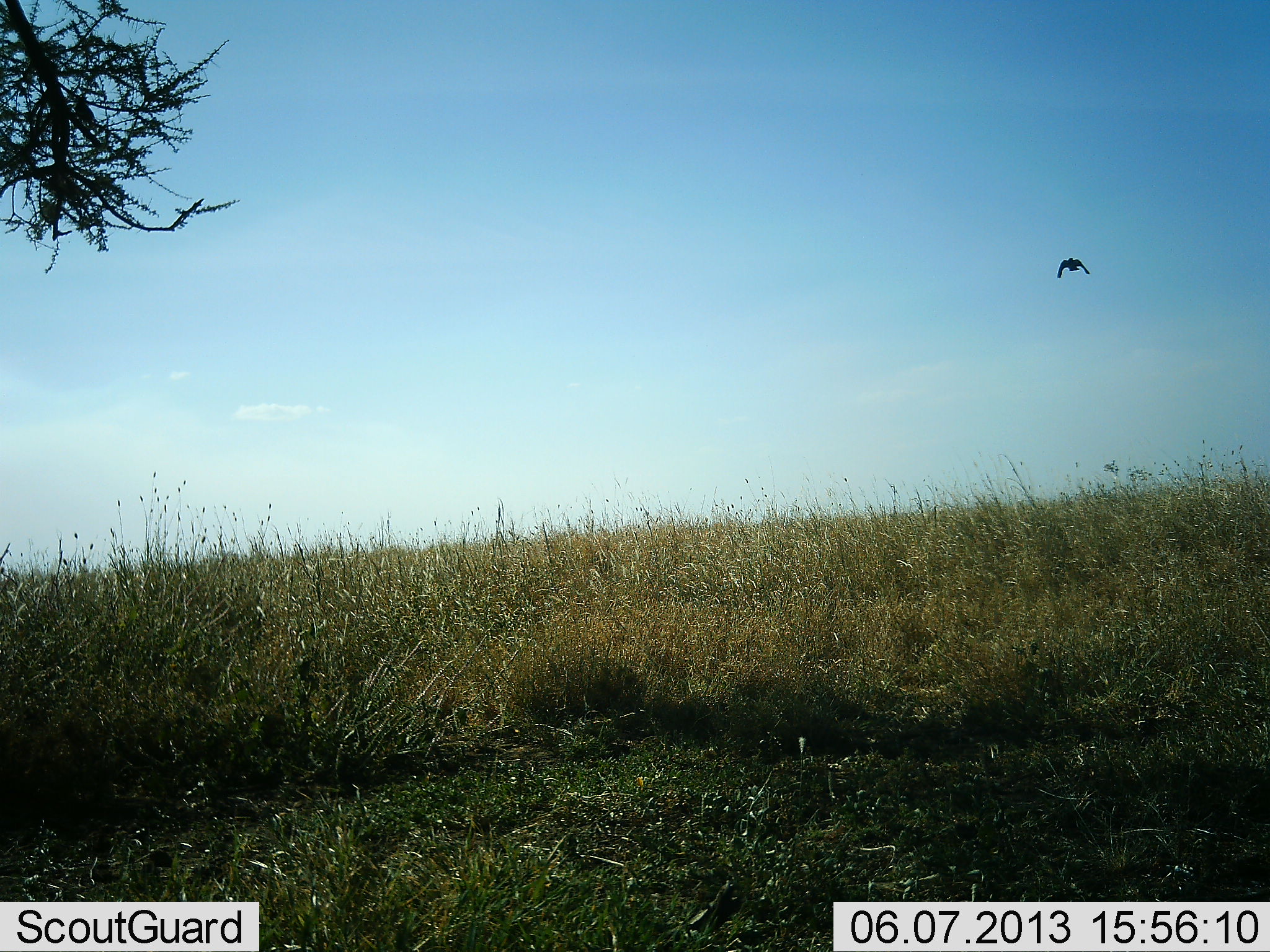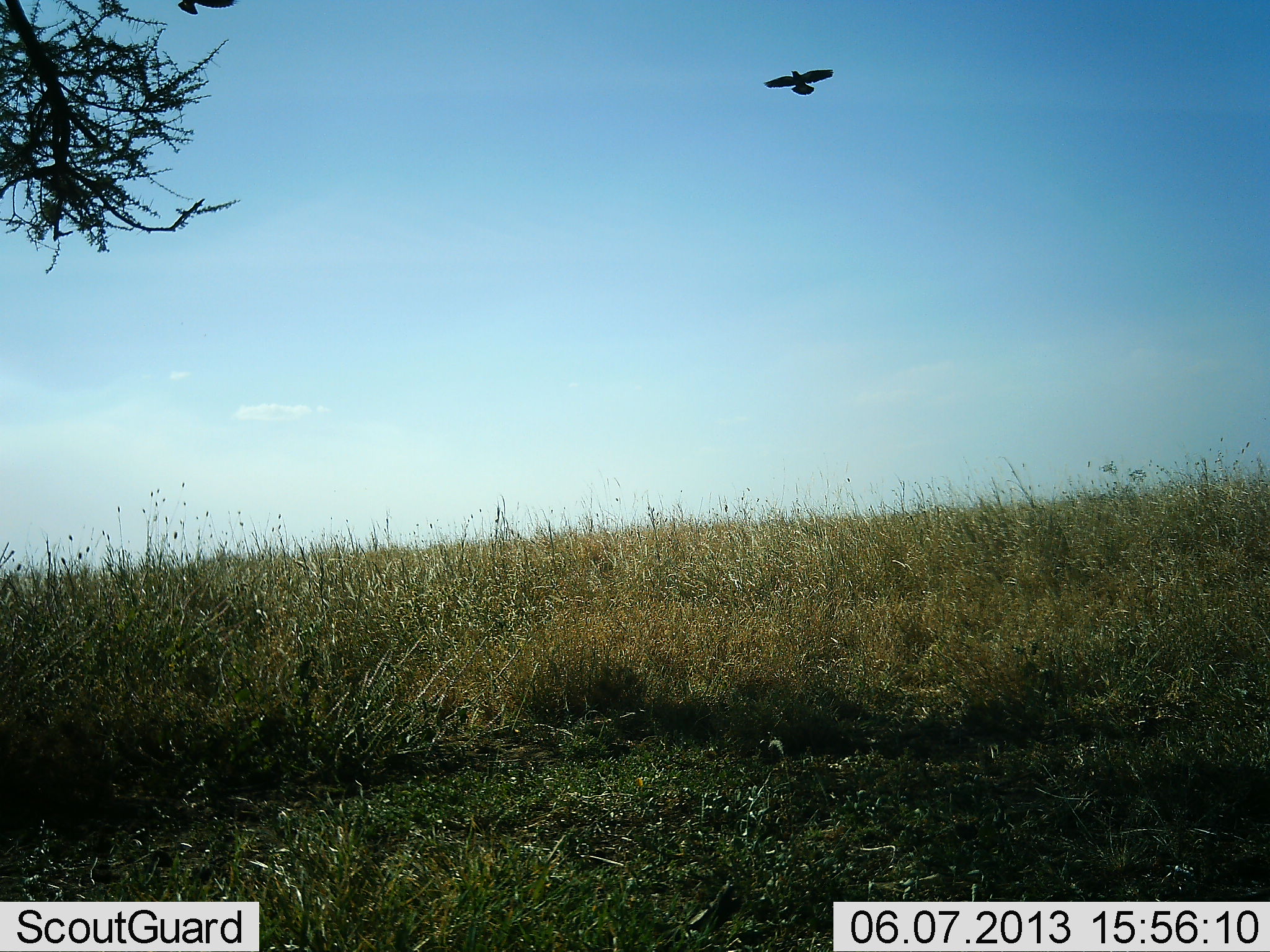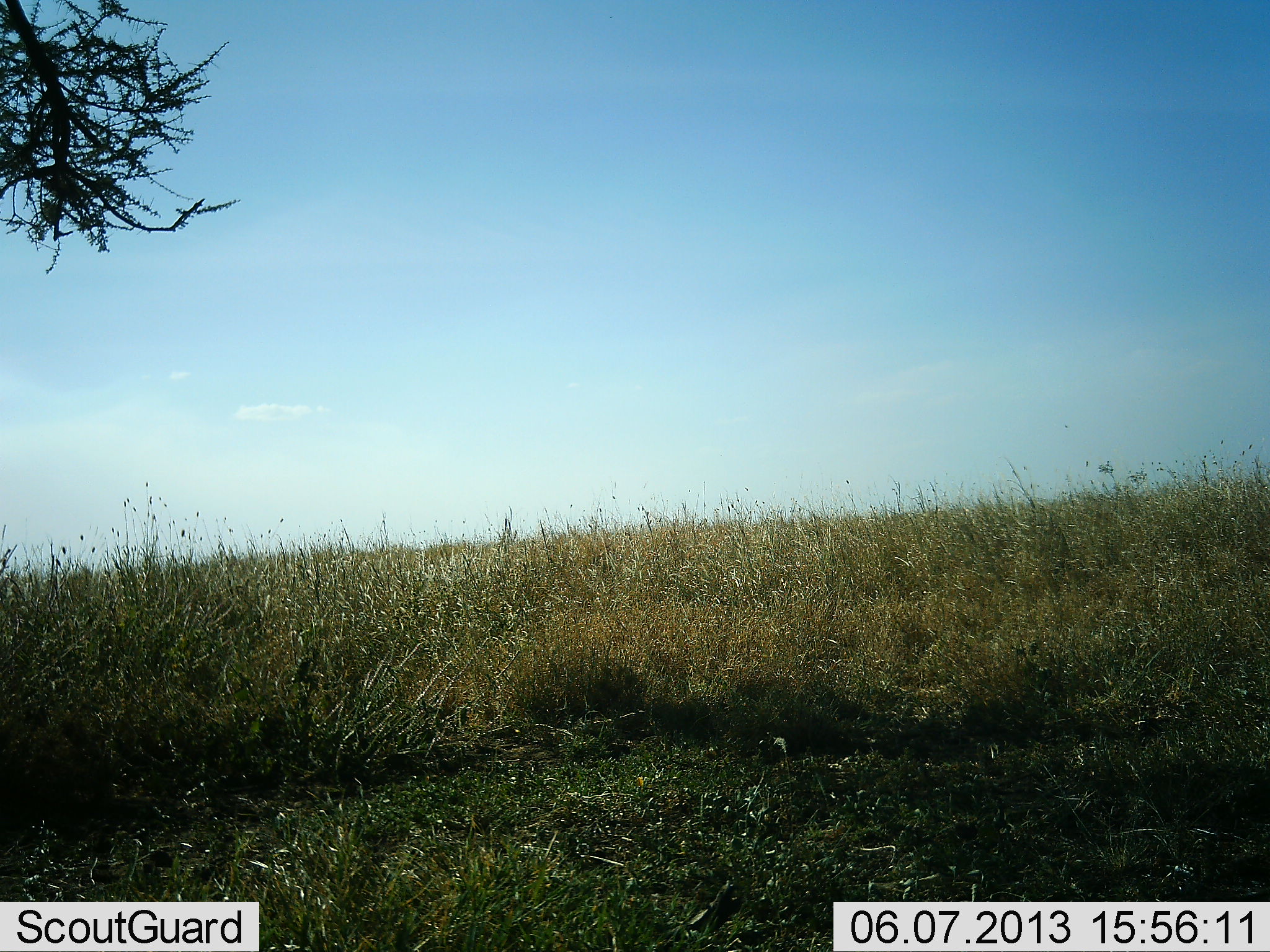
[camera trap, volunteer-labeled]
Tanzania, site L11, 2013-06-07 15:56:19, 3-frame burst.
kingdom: Animalia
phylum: Chordata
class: Aves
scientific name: Aves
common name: bird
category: otherbird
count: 1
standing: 0%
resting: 0%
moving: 96%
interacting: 4%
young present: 0%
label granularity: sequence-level